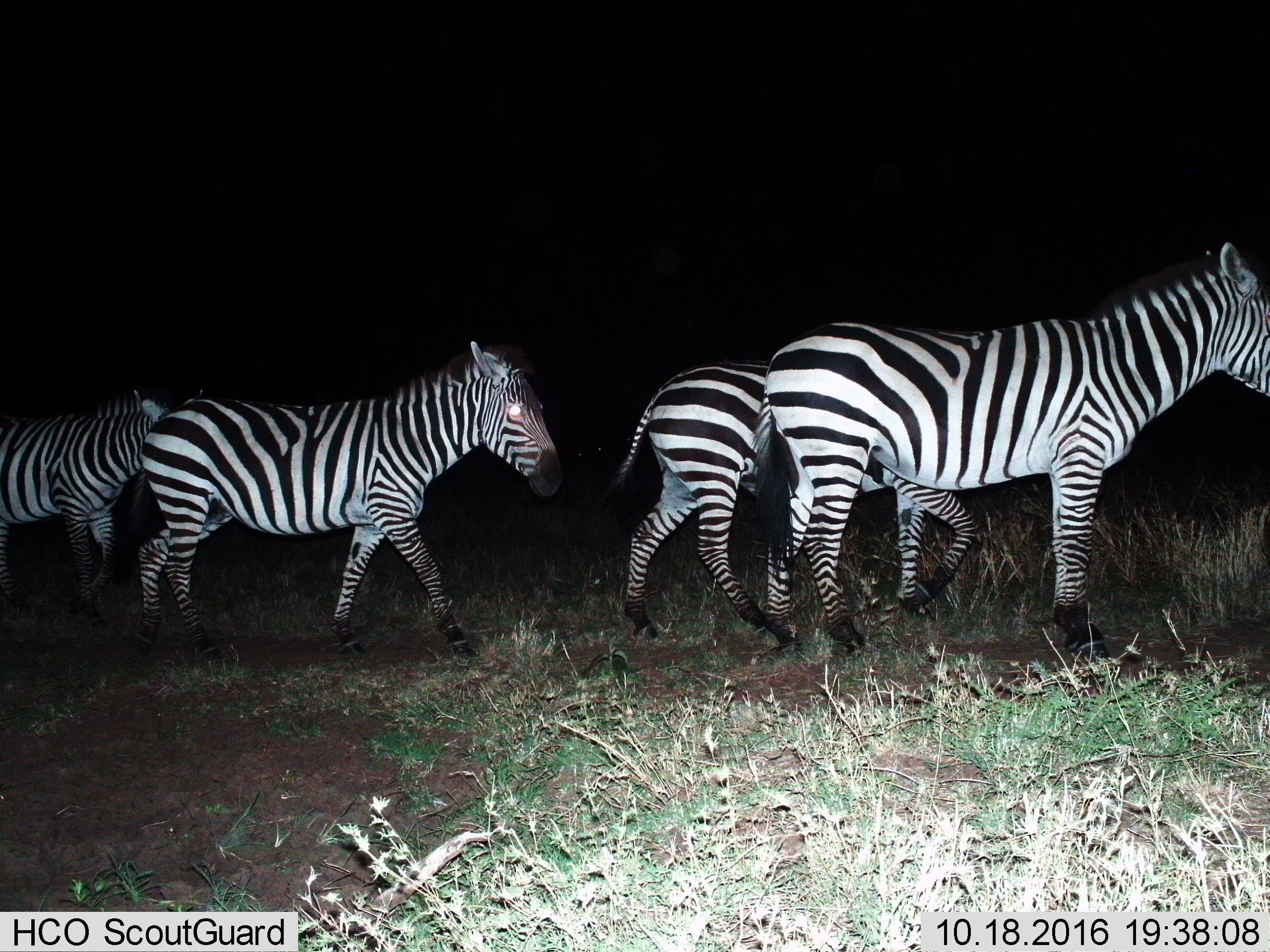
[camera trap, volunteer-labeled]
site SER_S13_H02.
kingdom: Animalia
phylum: Chordata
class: Mammalia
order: Perissodactyla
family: Equidae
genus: Equus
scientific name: Equus quagga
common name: plains zebra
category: zebraplains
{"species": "zebraplains (plains zebra) (Equus quagga)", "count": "4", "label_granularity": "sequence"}